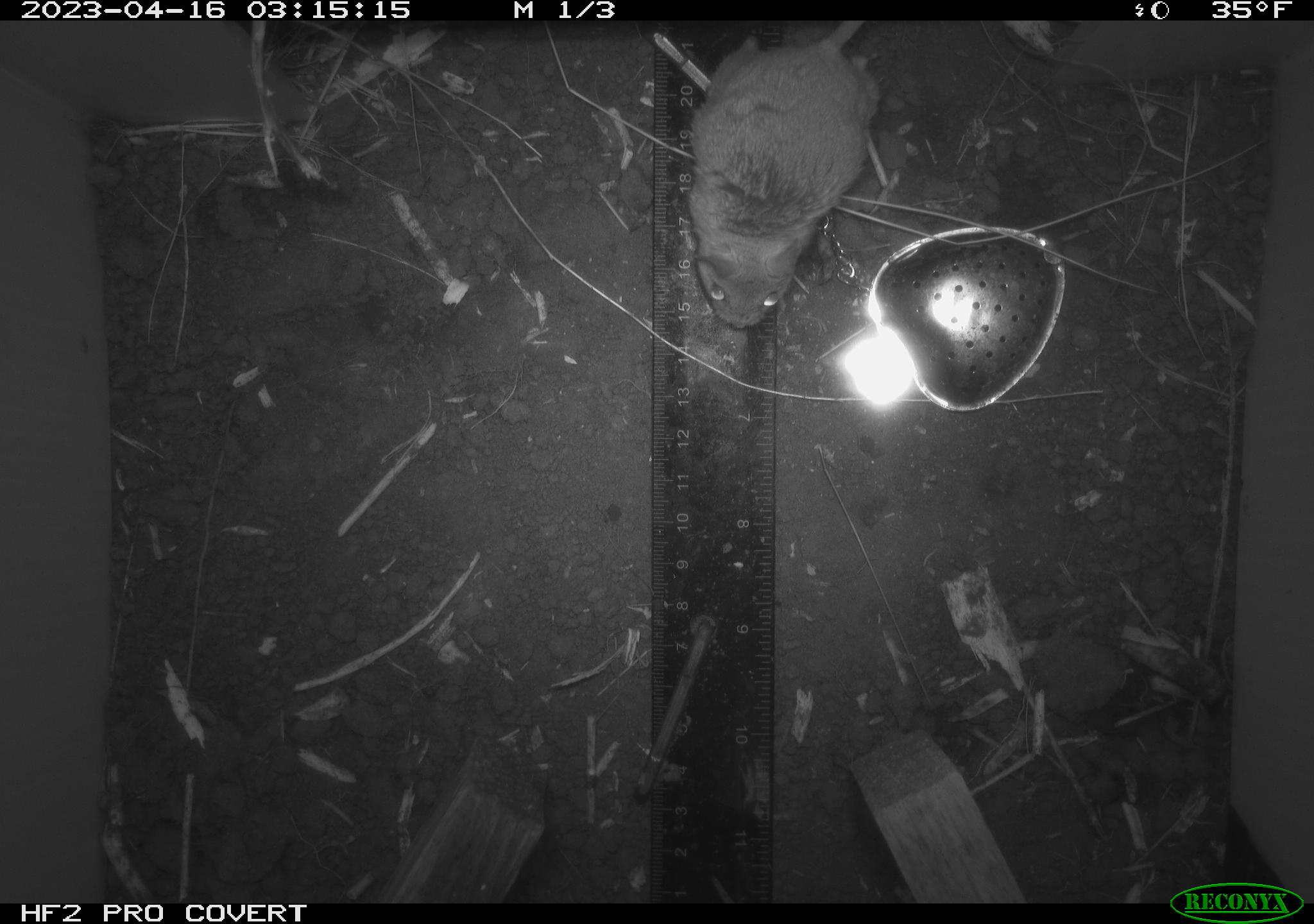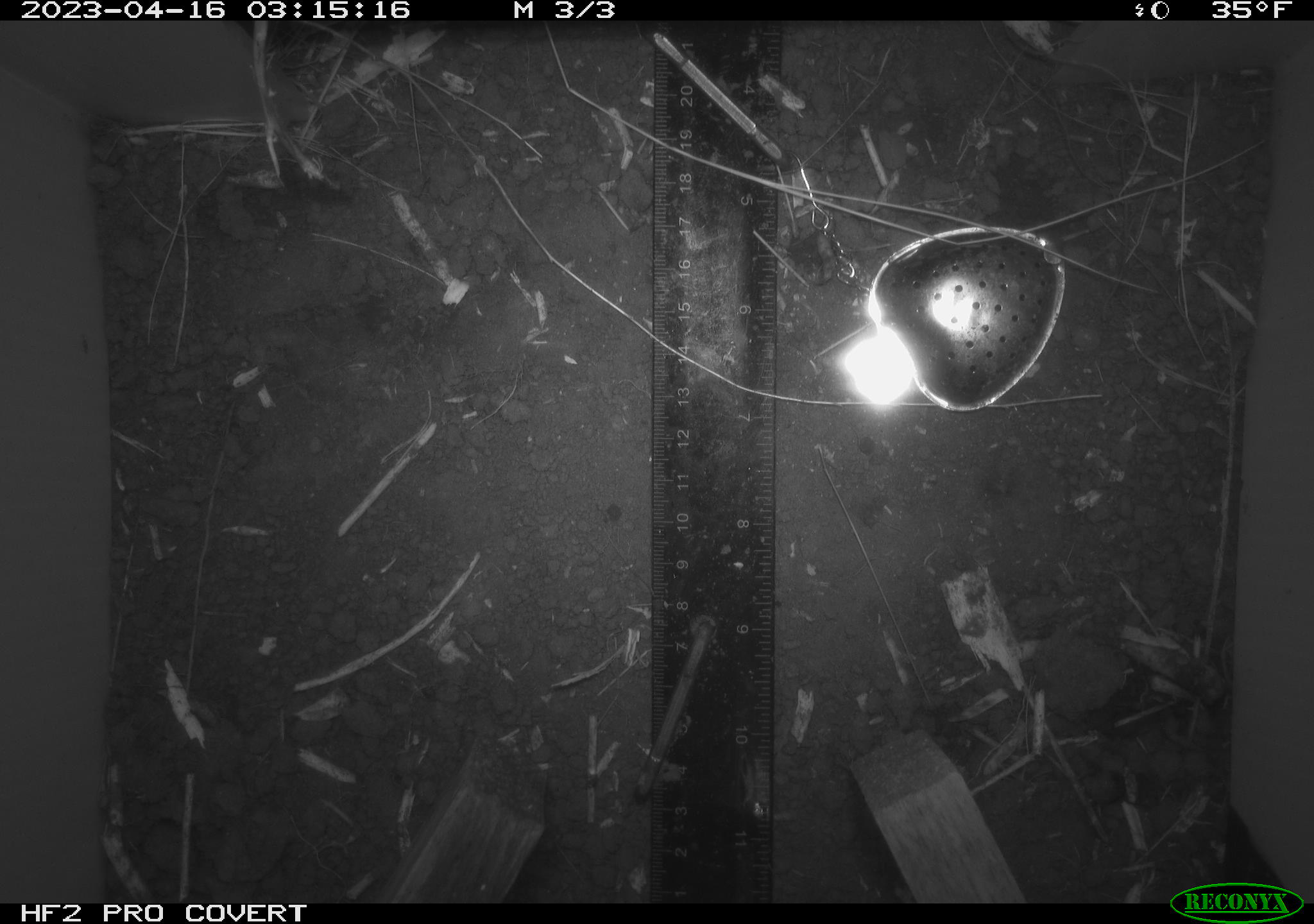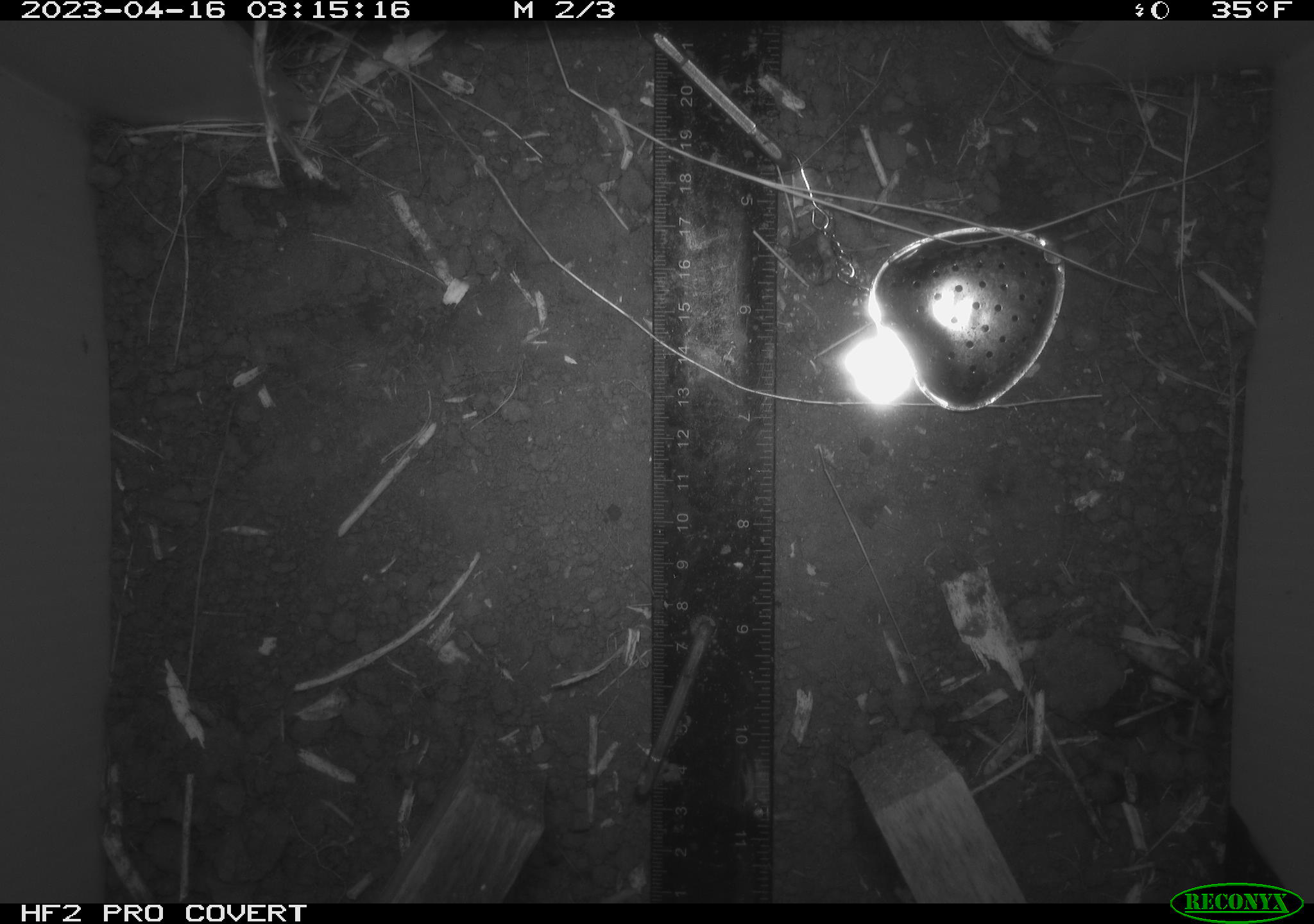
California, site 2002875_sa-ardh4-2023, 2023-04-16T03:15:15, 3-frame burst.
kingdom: Animalia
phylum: Chordata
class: Mammalia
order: Rodentia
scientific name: Rodentia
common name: mouse species